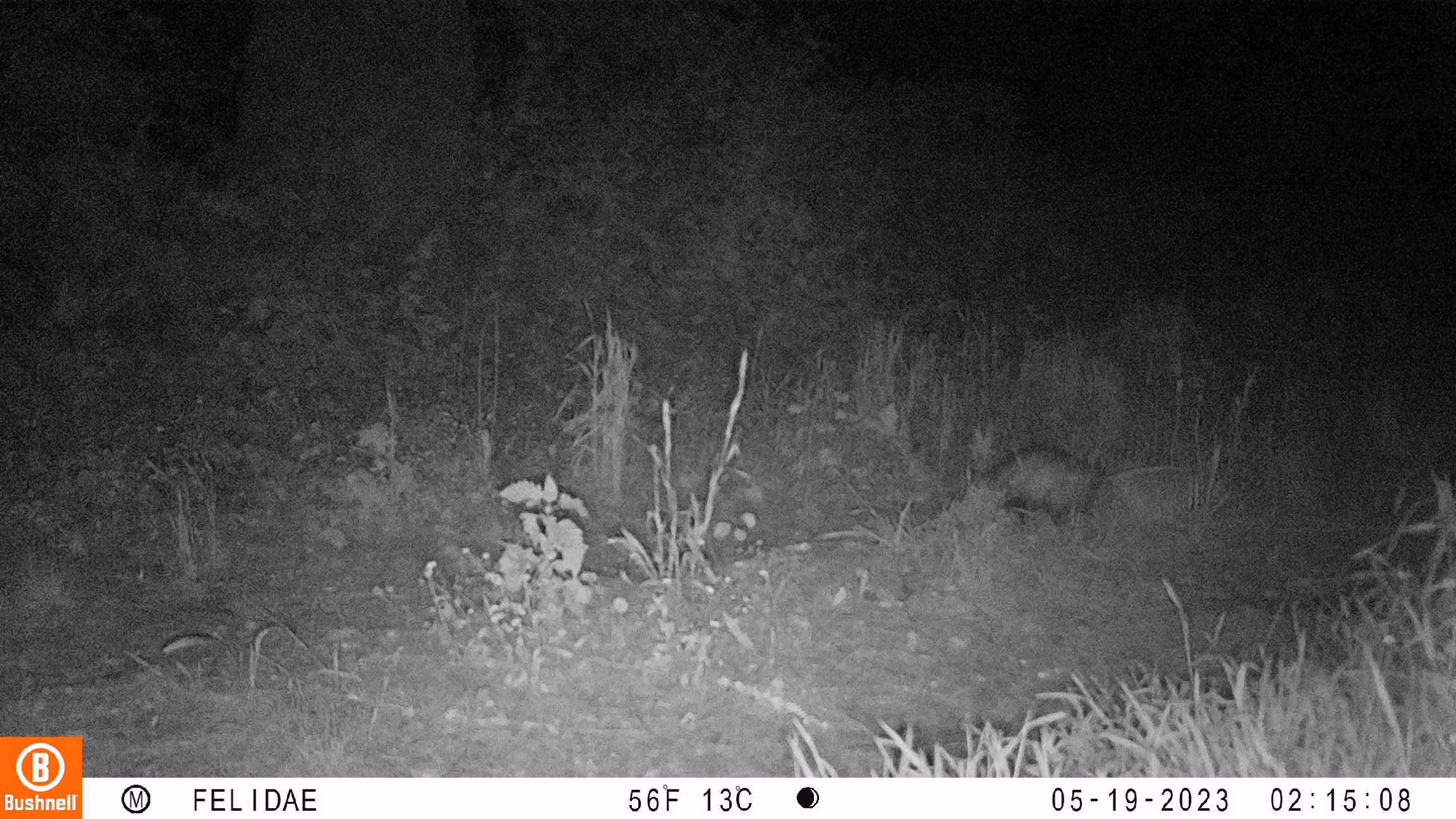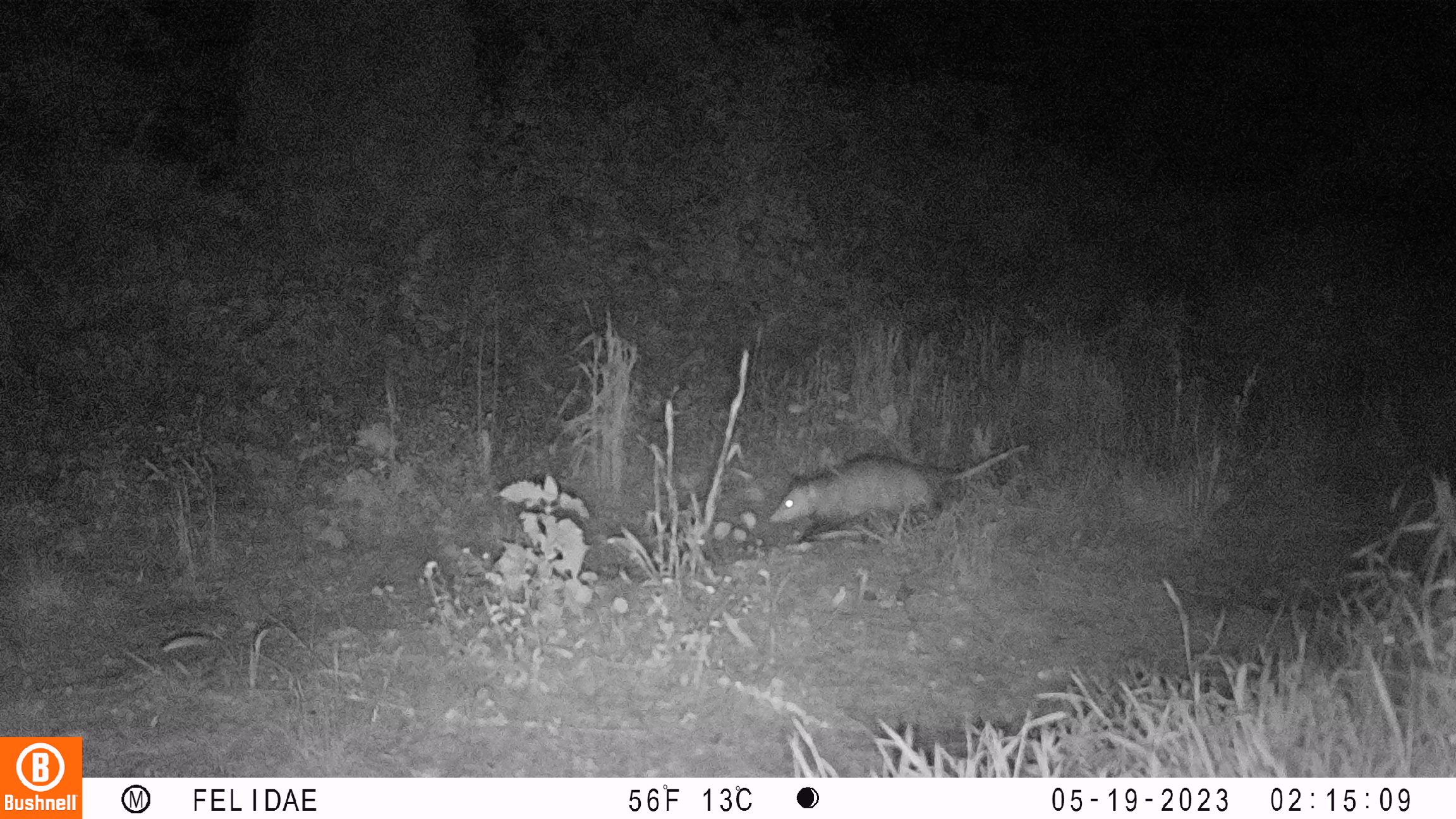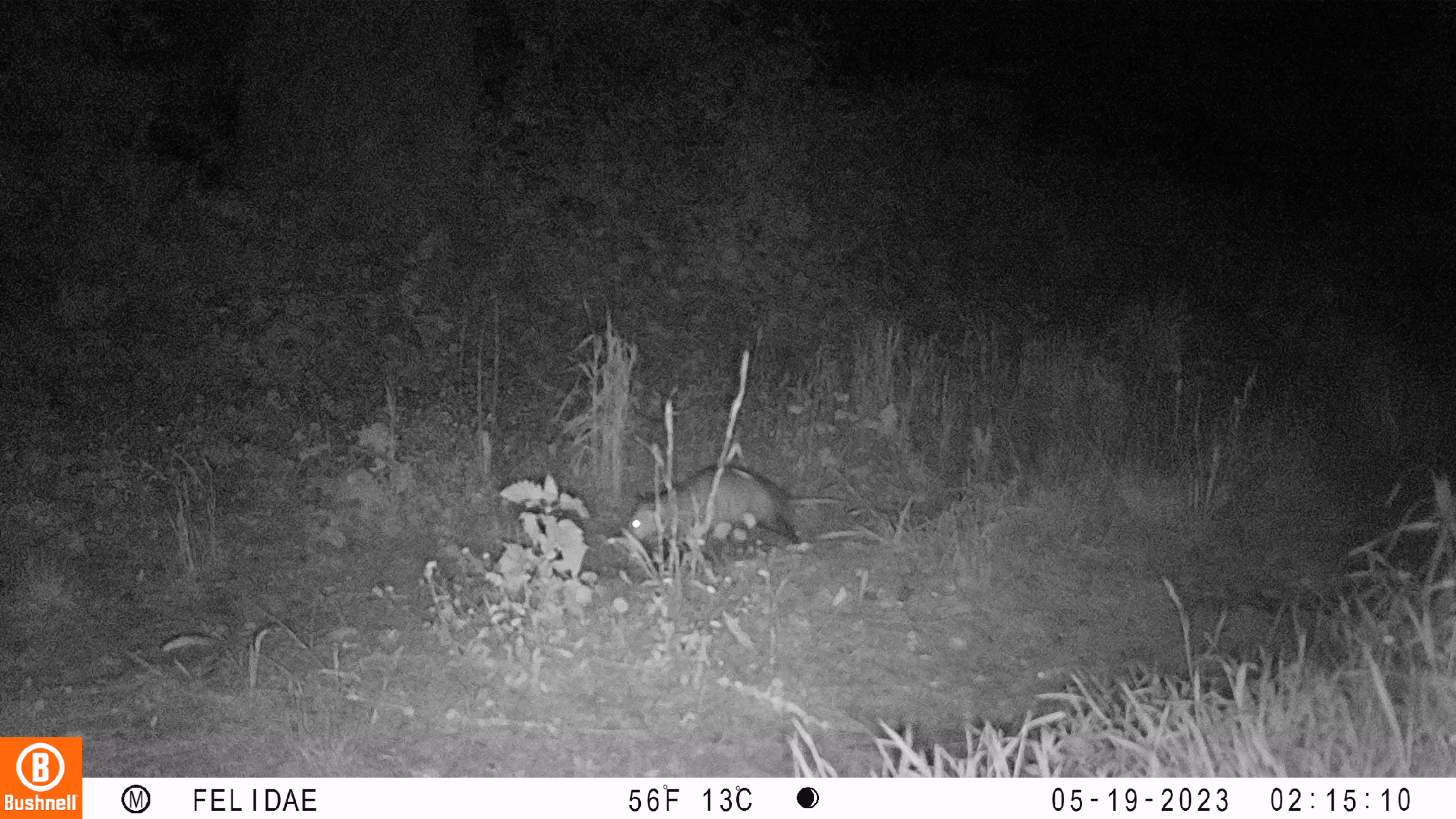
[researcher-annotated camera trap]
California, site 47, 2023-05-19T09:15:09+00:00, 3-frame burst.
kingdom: Animalia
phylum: Chordata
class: Mammalia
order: Didelphimorphia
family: Didelphidae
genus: Didelphis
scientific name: Didelphis virginiana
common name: virginia opossum